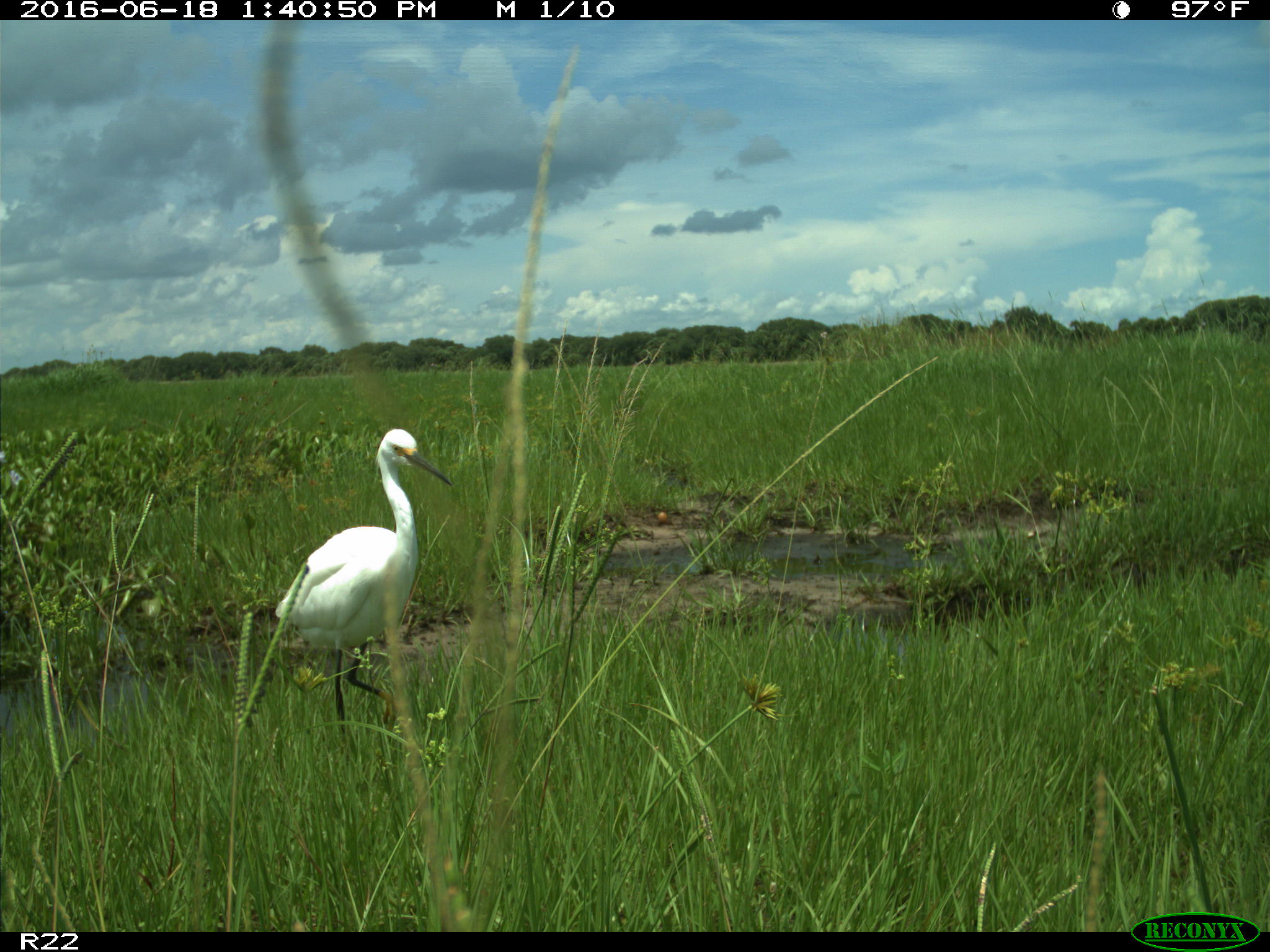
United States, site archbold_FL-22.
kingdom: Animalia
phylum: Chordata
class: Aves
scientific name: Aves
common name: birds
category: unidentified bird